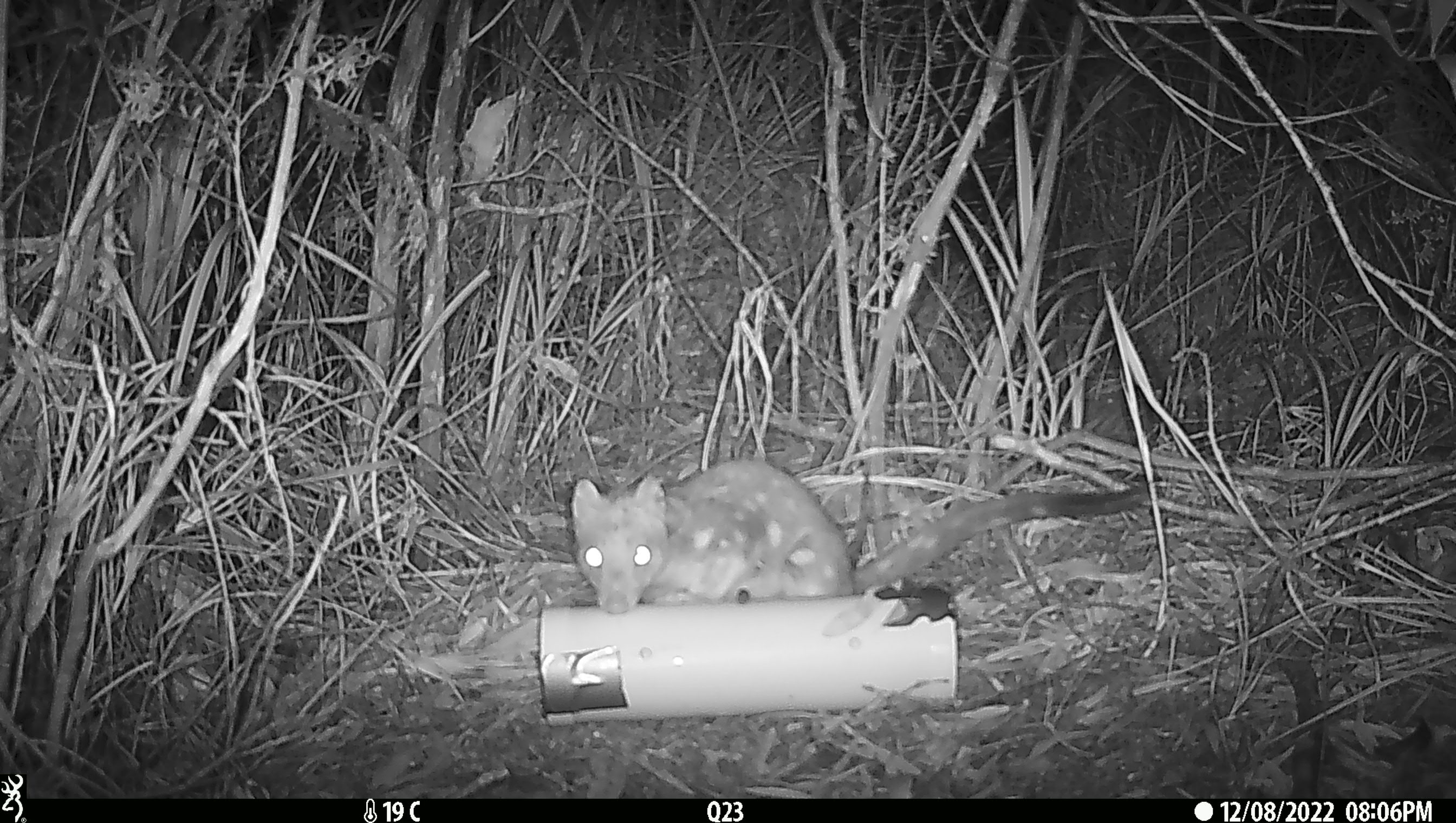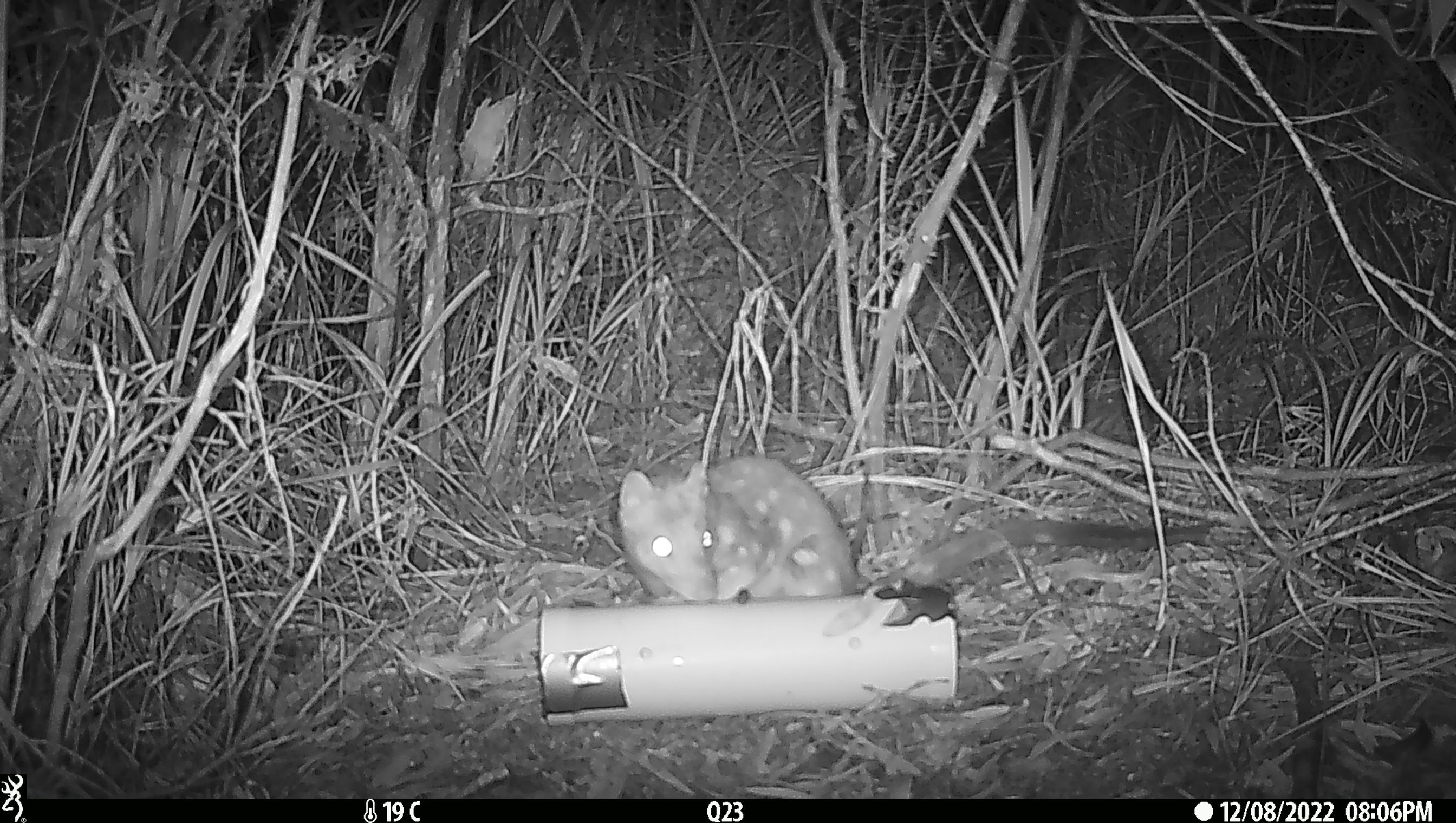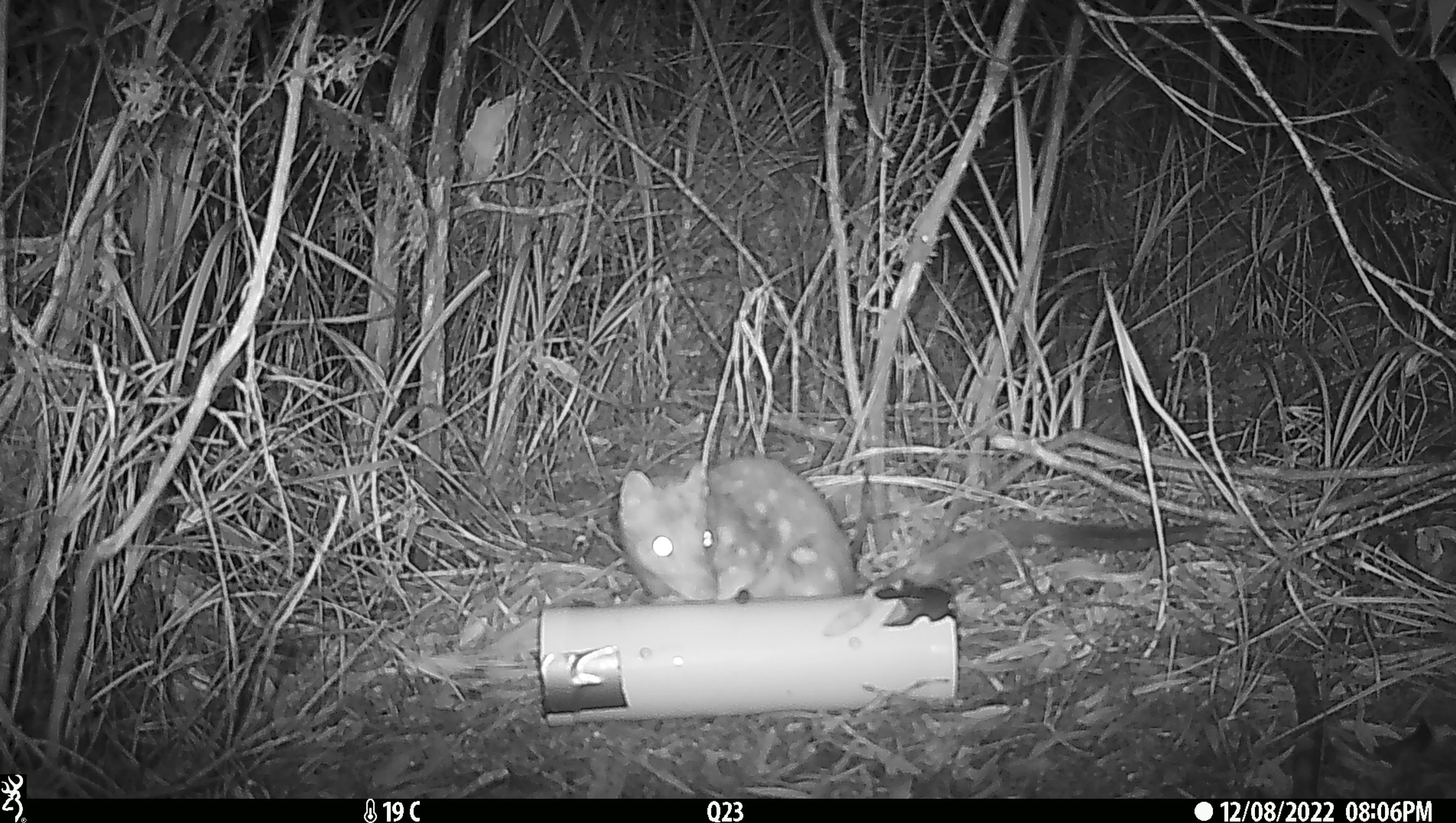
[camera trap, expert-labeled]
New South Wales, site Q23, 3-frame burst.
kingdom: Animalia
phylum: Chordata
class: Mammalia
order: Dasyuromorphia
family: Dasyuridae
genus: Dasyurus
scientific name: Dasyurus maculatus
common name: spotted-tailed quoll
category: quoll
Quoll (spotted-tailed quoll) (Dasyurus maculatus).